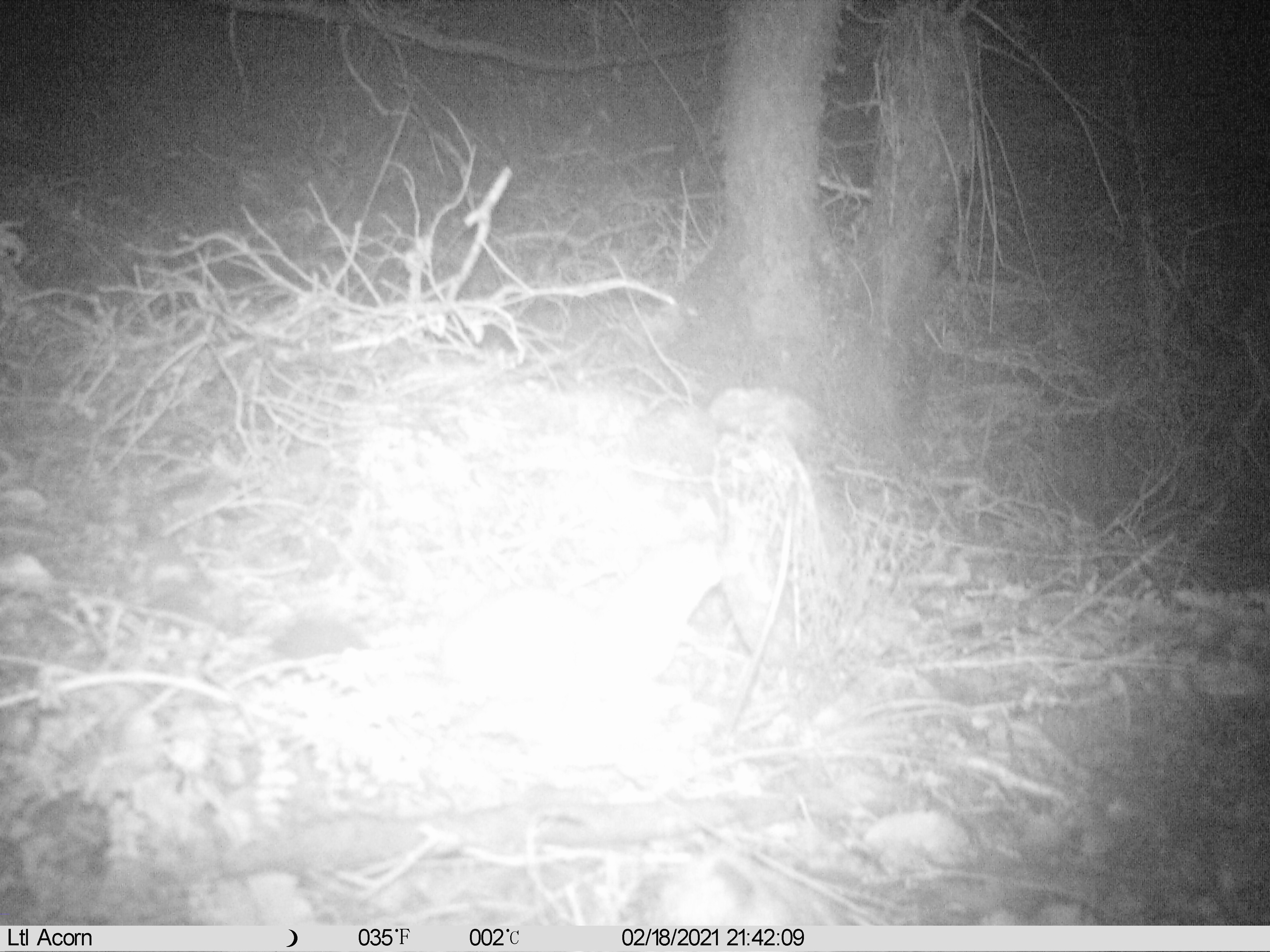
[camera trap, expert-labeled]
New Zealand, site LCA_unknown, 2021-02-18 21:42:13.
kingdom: Animalia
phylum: Chordata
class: Mammalia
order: Carnivora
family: Mustelidae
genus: Mustela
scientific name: Mustela erminea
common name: stoat